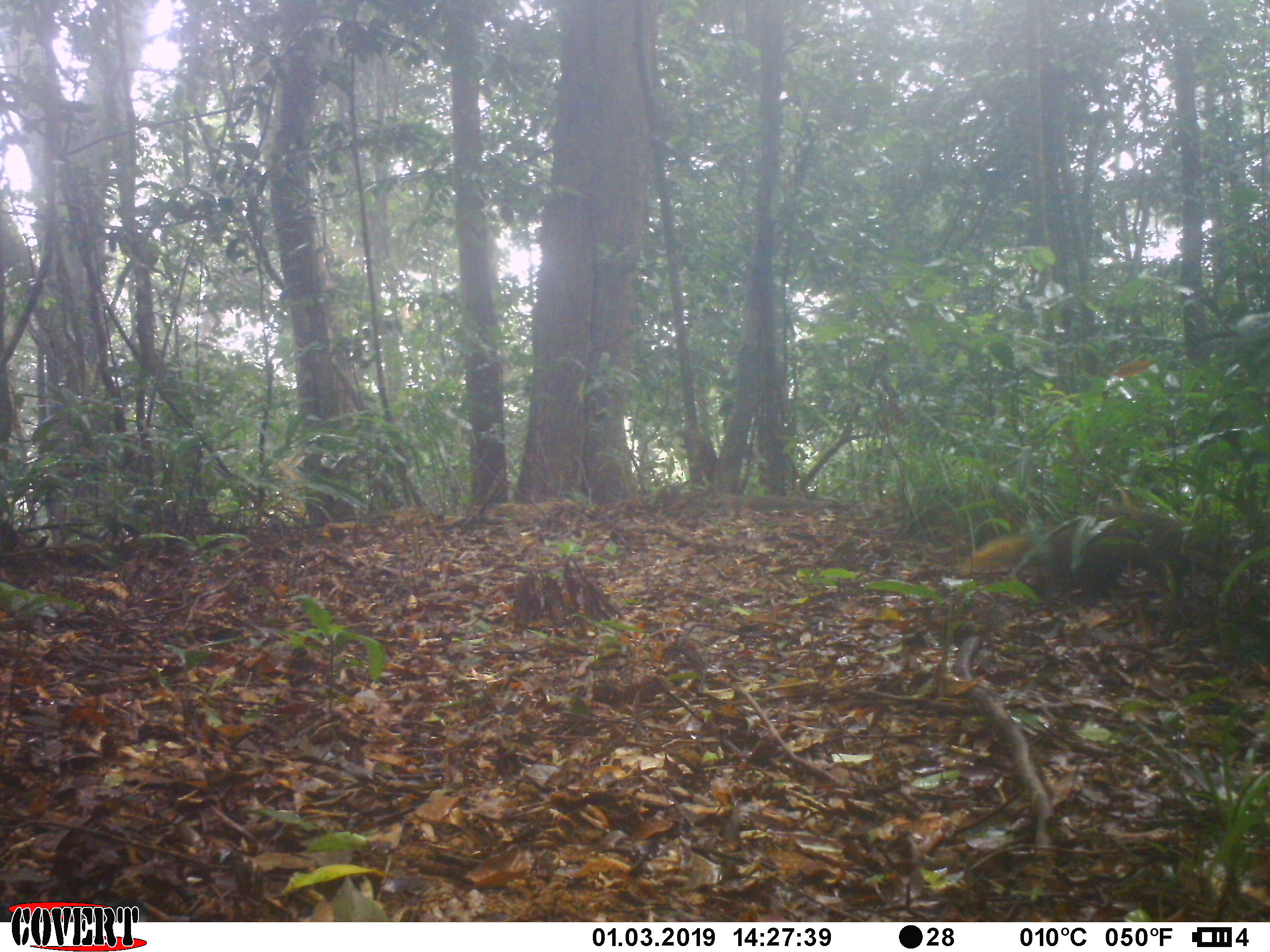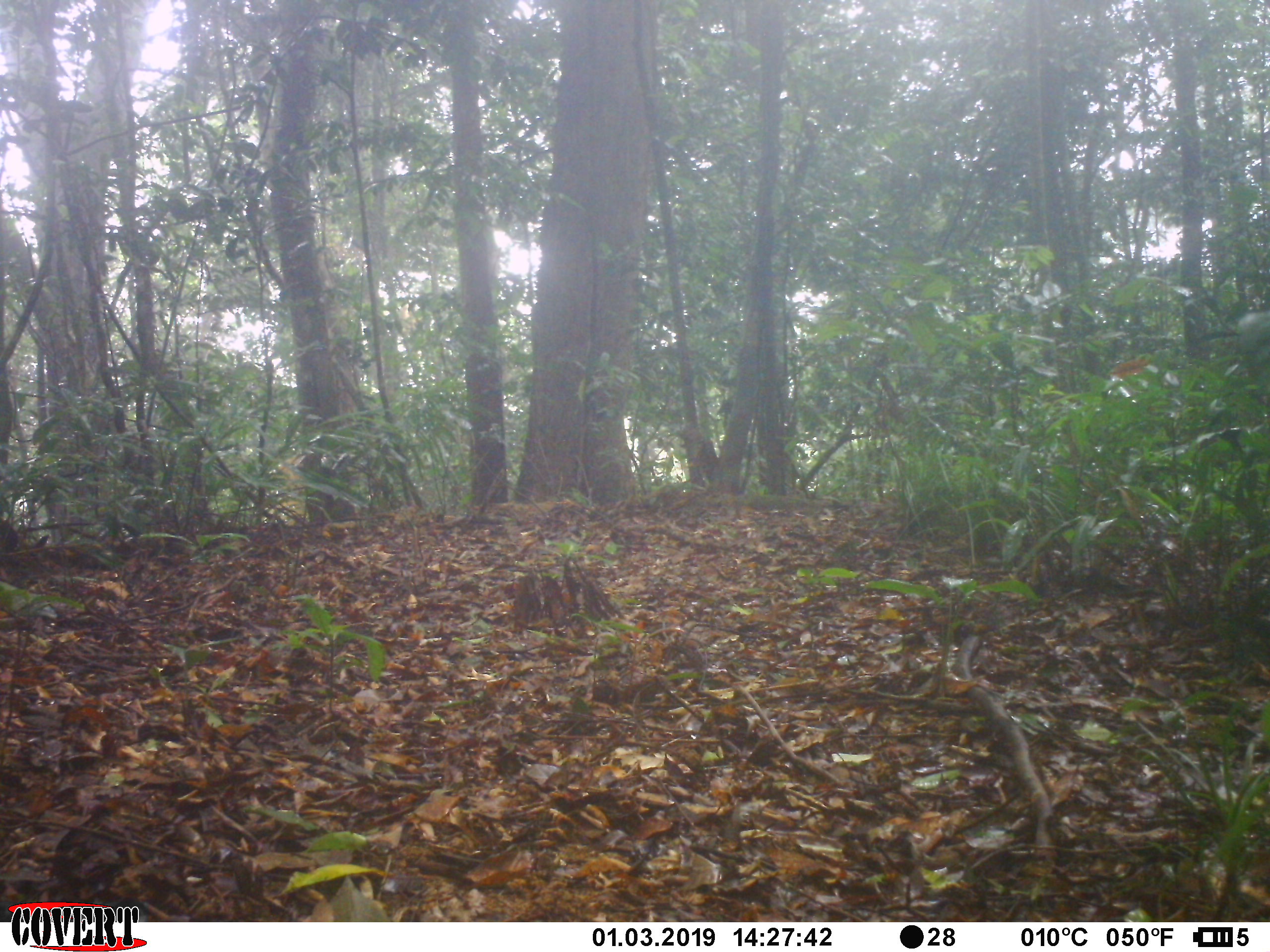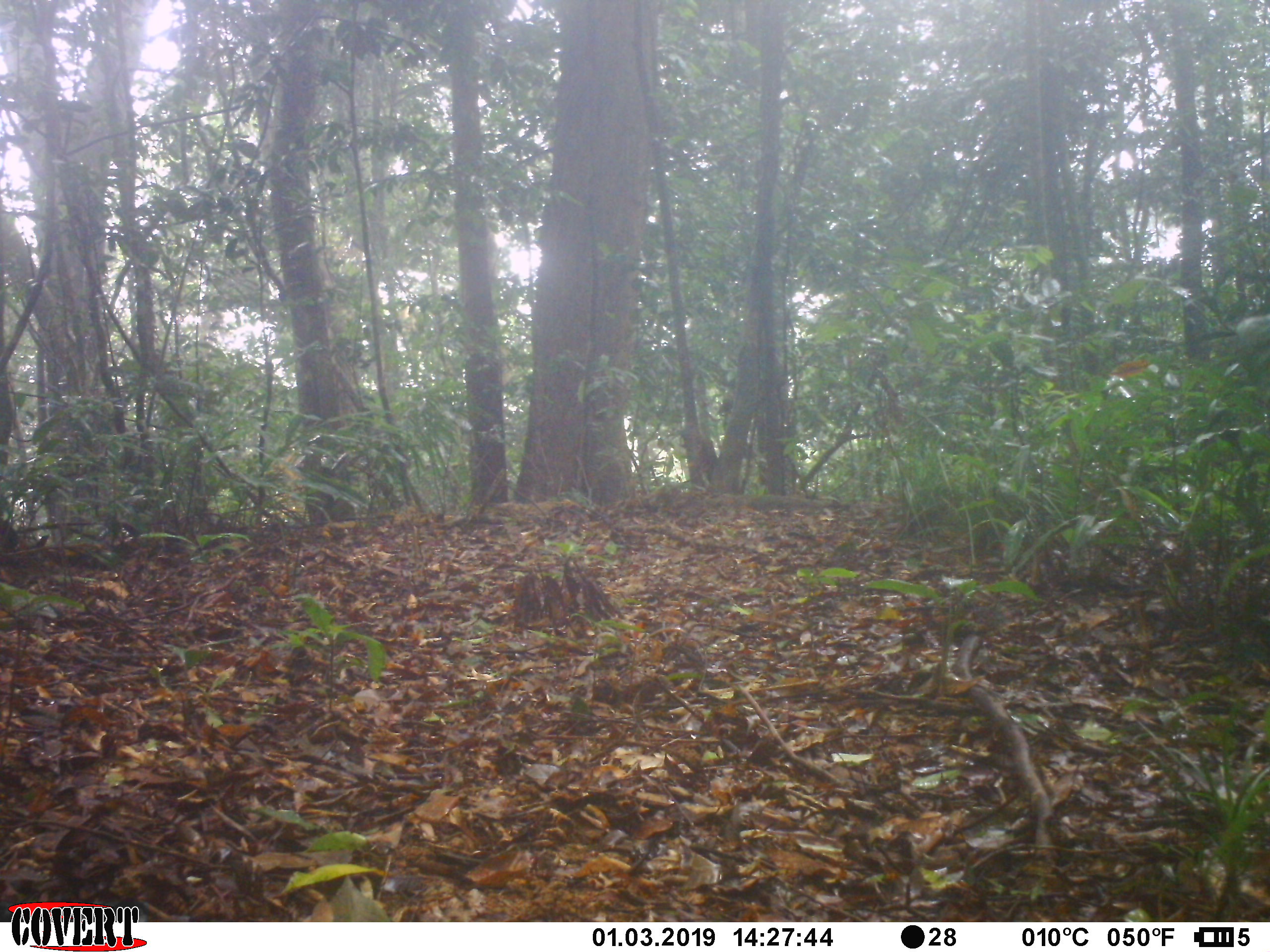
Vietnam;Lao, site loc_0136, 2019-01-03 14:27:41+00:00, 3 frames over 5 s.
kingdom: Animalia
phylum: Chordata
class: Mammalia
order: Carnivora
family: Herpestidae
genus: Urva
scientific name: Urva urva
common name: crab-eating mongoose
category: crab eating mongoose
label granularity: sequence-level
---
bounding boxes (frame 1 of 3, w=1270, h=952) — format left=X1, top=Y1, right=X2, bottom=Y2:
crab eating mongoose: left=954, top=505, right=1193, bottom=611